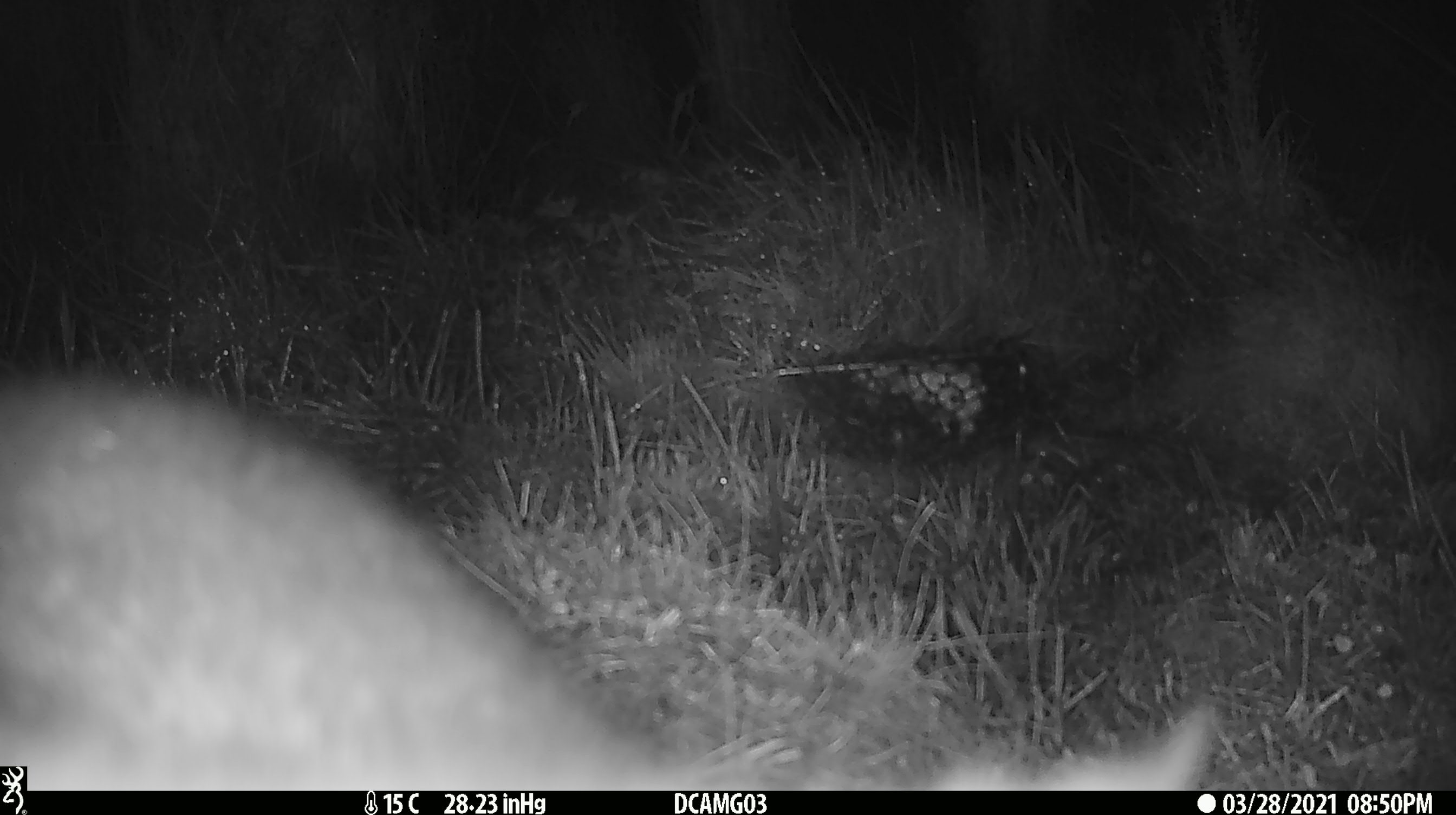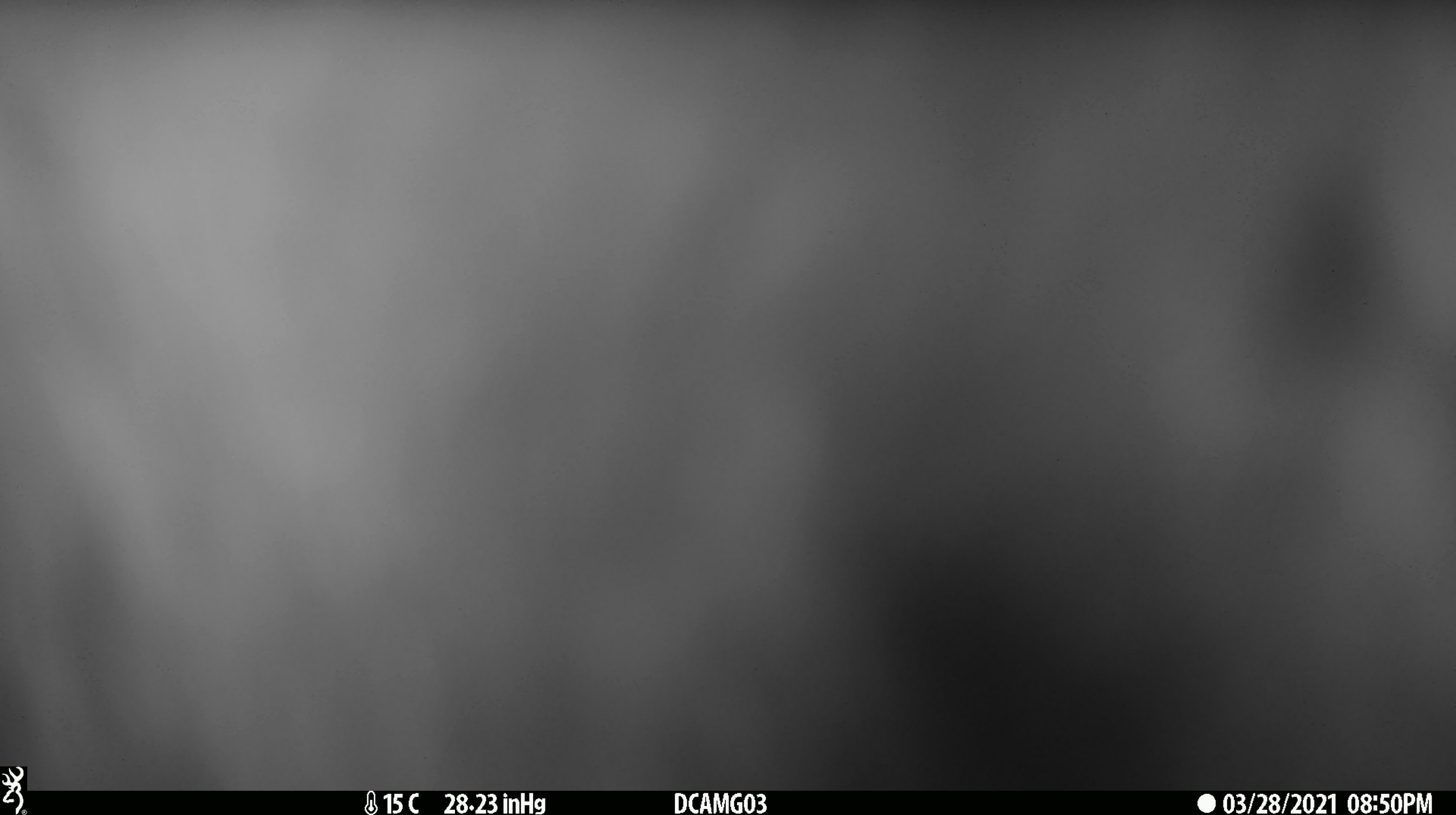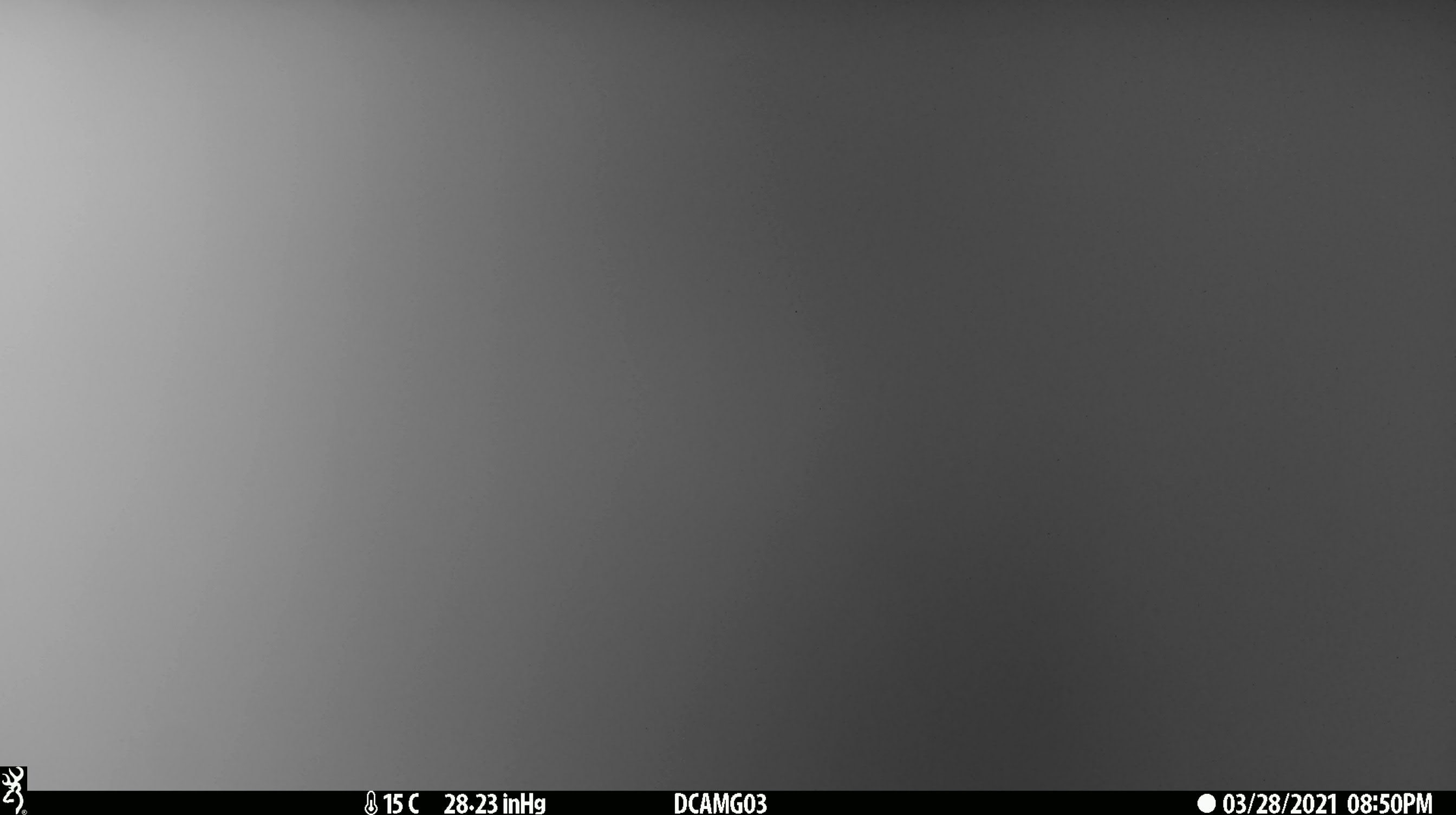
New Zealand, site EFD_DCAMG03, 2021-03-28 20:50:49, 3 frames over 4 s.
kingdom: Animalia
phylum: Chordata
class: Mammalia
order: Diprotodontia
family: Phalangeridae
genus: Trichosurus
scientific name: Trichosurus vulpecula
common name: common brushtail possum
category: possum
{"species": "possum (common brushtail possum) (Trichosurus vulpecula)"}